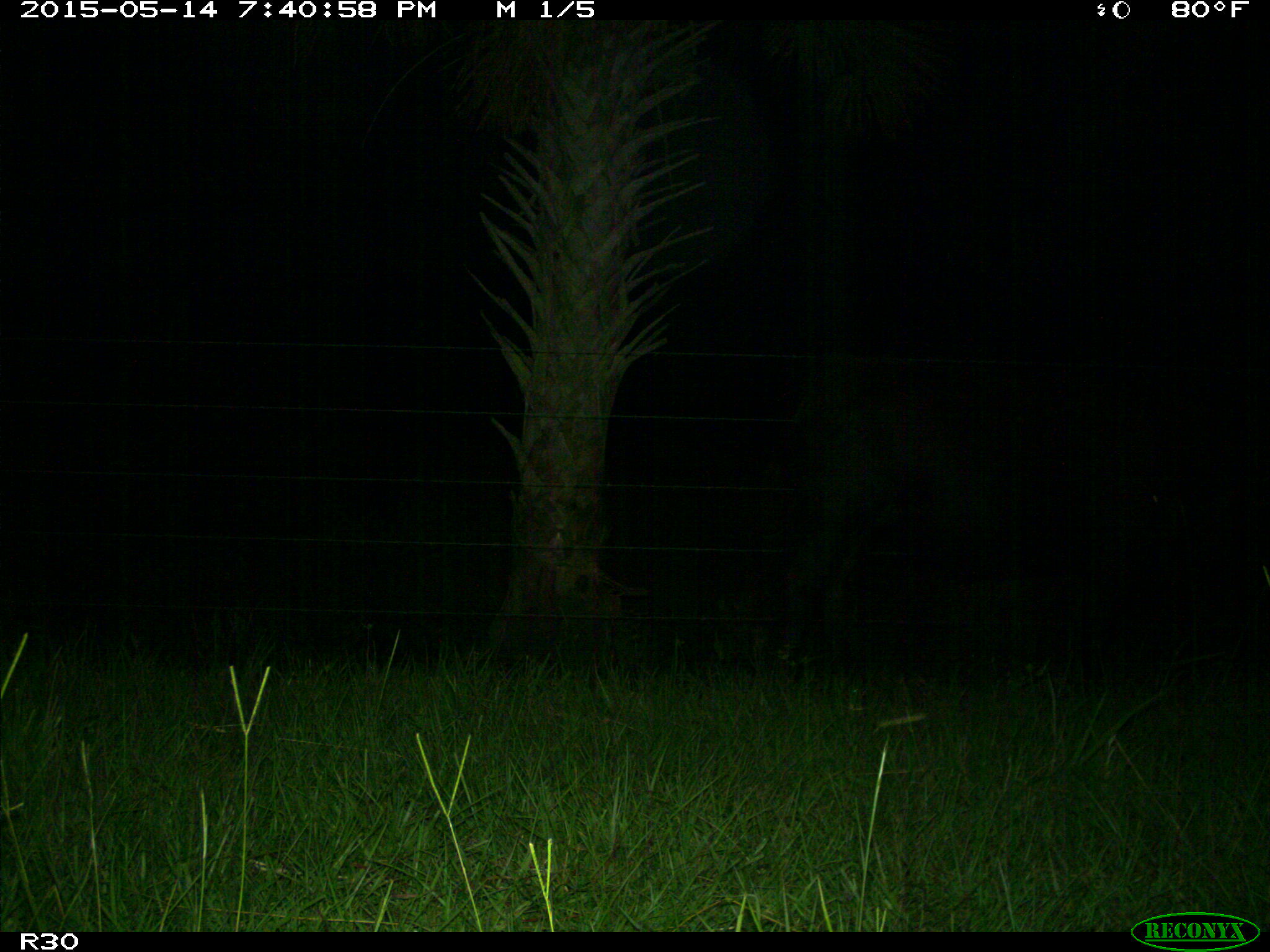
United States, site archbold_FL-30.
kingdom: Animalia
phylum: Chordata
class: Mammalia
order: Artiodactyla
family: Bovidae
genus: Bos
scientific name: Bos taurus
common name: domestic cow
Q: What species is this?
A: Bos taurus (domestic cow).